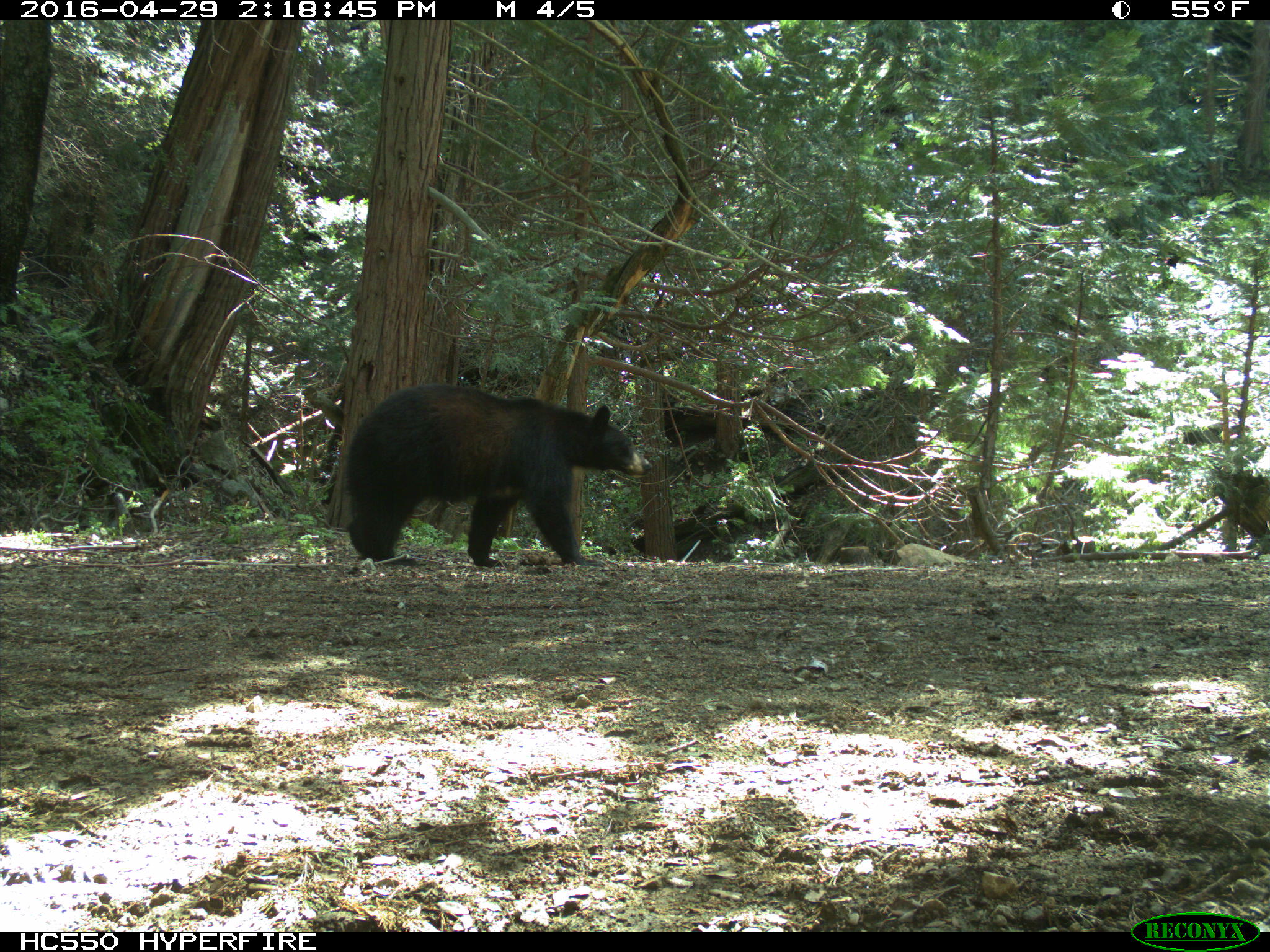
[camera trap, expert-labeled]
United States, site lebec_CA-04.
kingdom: Animalia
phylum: Chordata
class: Mammalia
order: Carnivora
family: Ursidae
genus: Ursus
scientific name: Ursus americanus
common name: american black bear